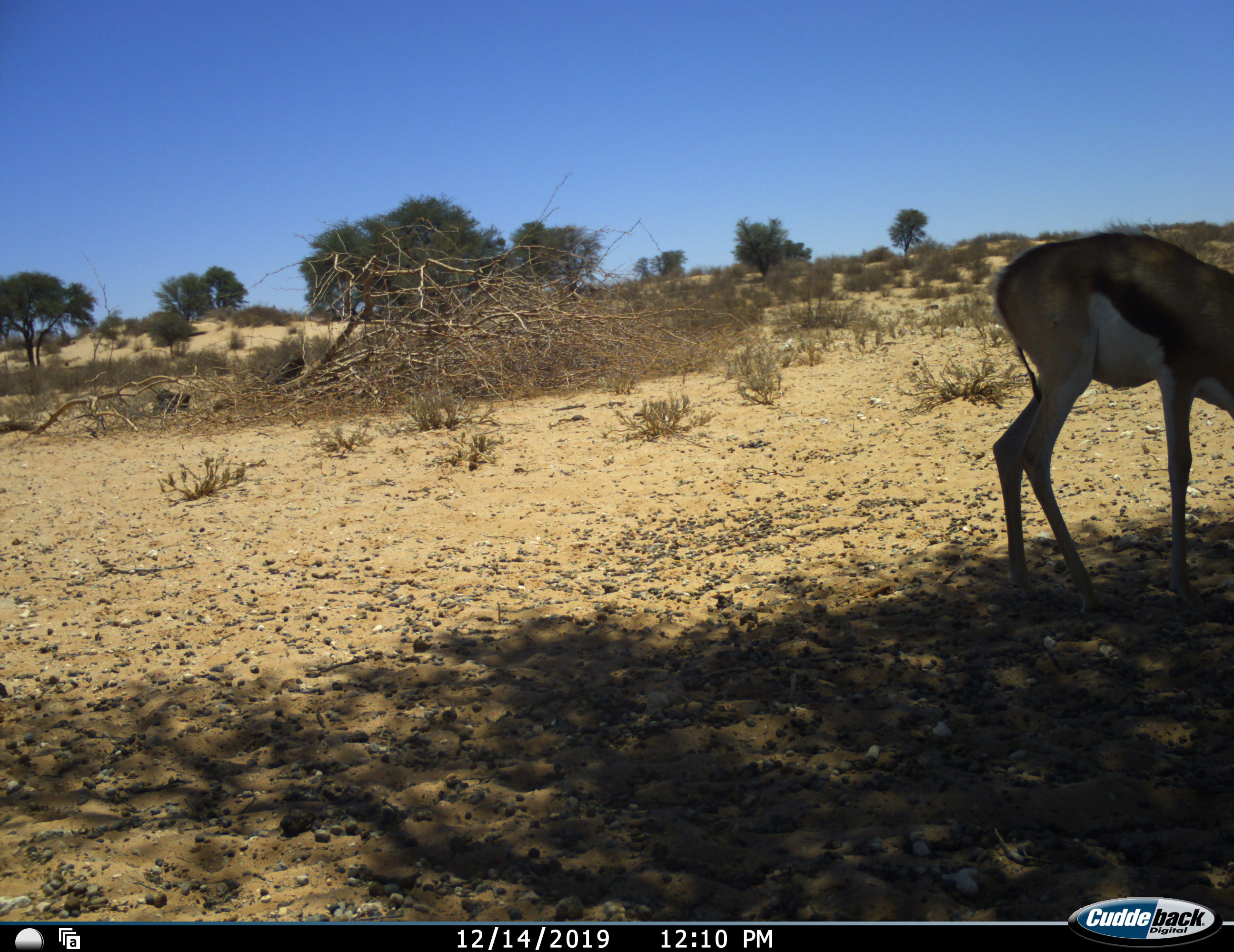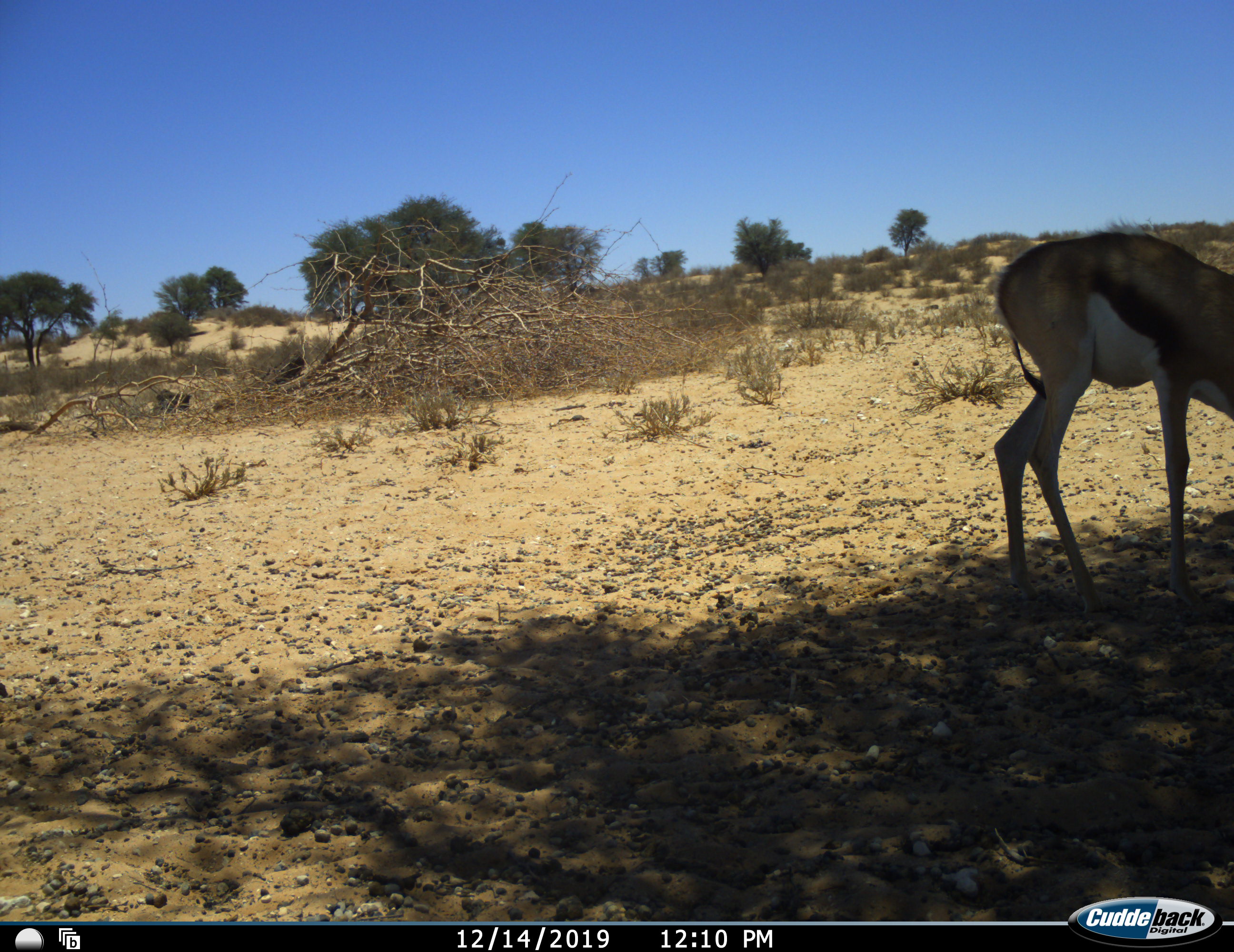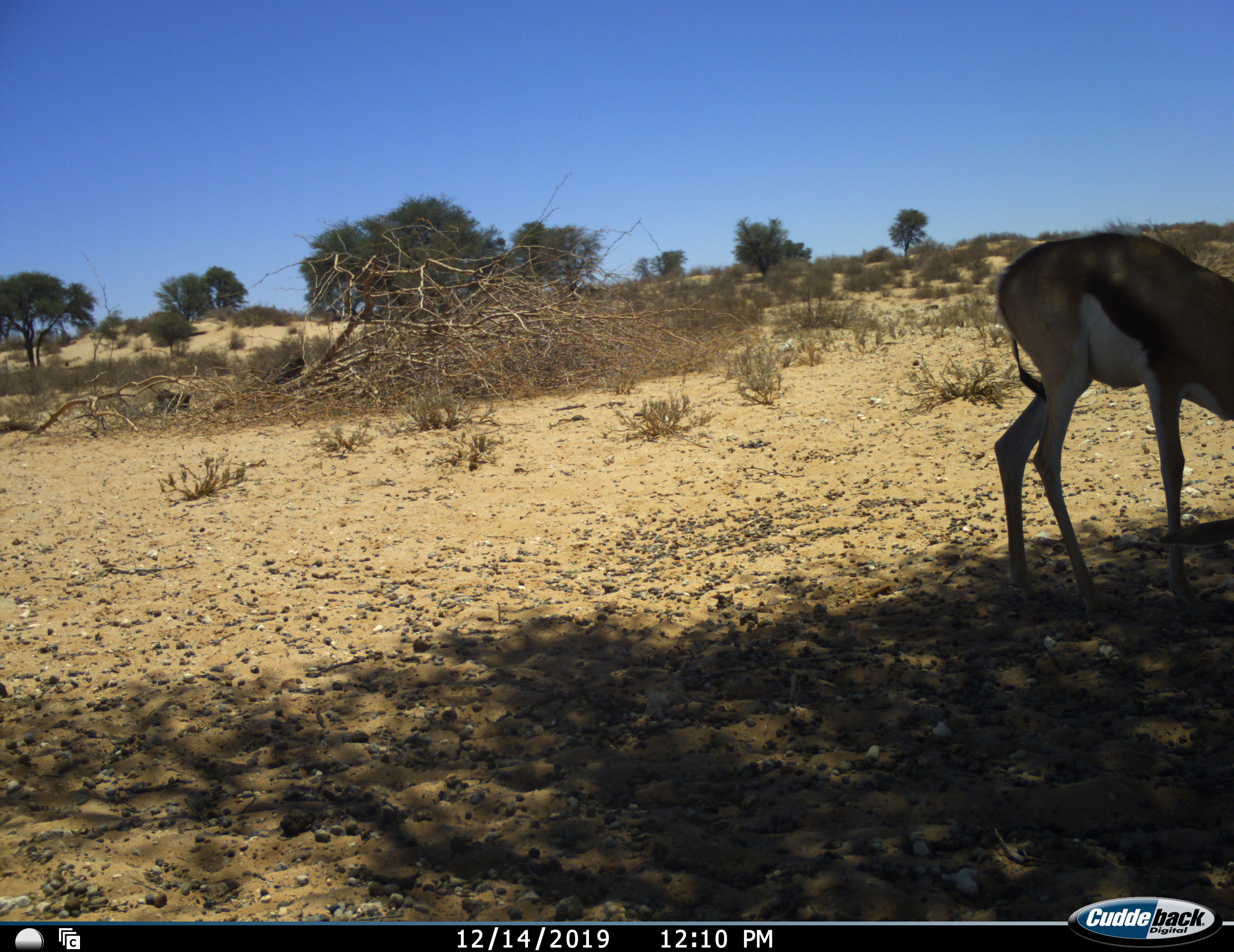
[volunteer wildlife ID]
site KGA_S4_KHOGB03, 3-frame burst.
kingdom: Animalia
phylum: Chordata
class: Mammalia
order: Artiodactyla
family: Bovidae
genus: Antidorcas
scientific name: Antidorcas marsupialis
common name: springbok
Springbok (Antidorcas marsupialis), count 1. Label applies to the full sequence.